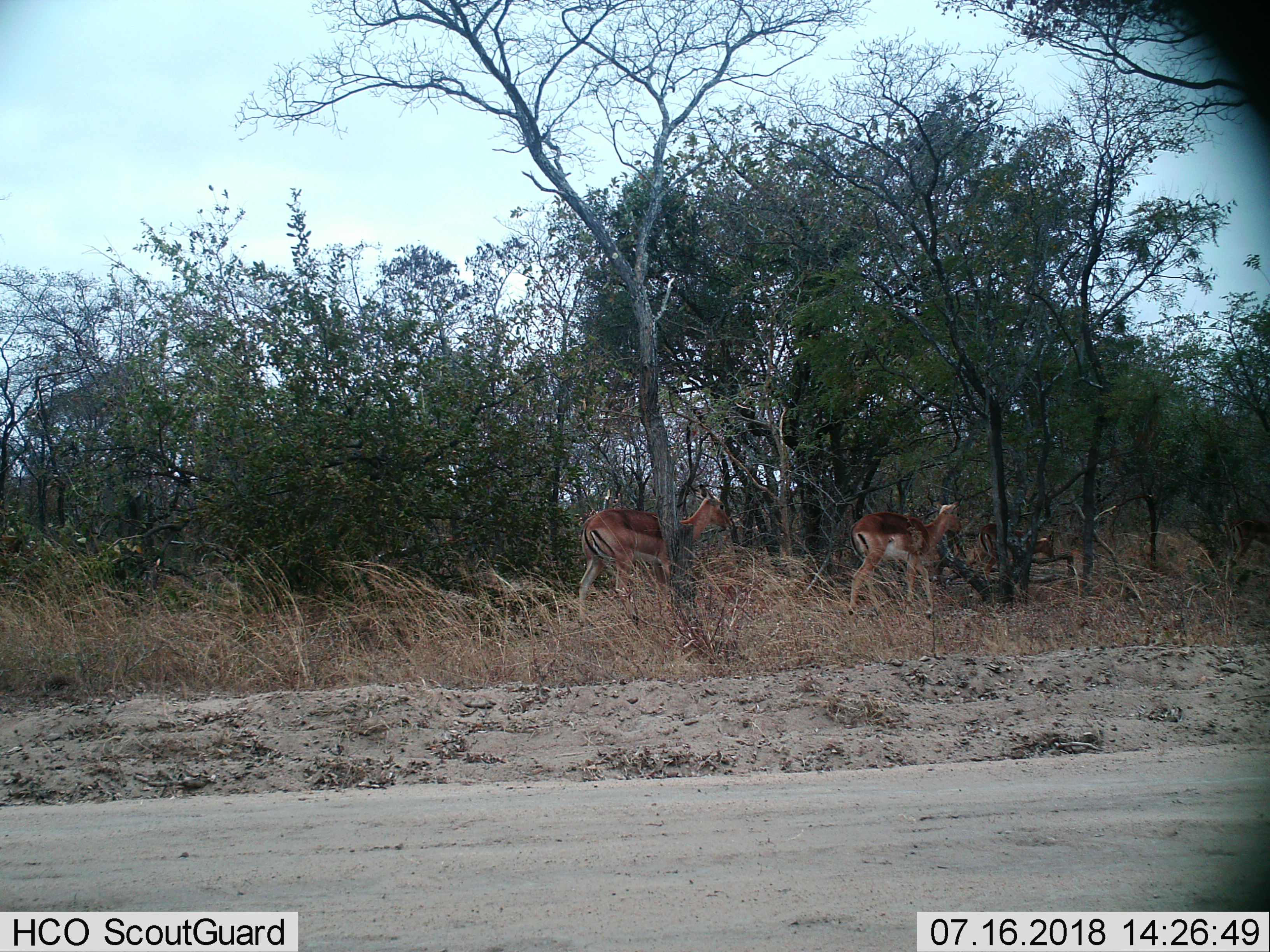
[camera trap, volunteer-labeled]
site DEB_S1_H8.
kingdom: Animalia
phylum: Chordata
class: Mammalia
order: Artiodactyla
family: Bovidae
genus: Aepyceros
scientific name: Aepyceros melampus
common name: impala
Impala (Aepyceros melampus), count 3. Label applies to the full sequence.